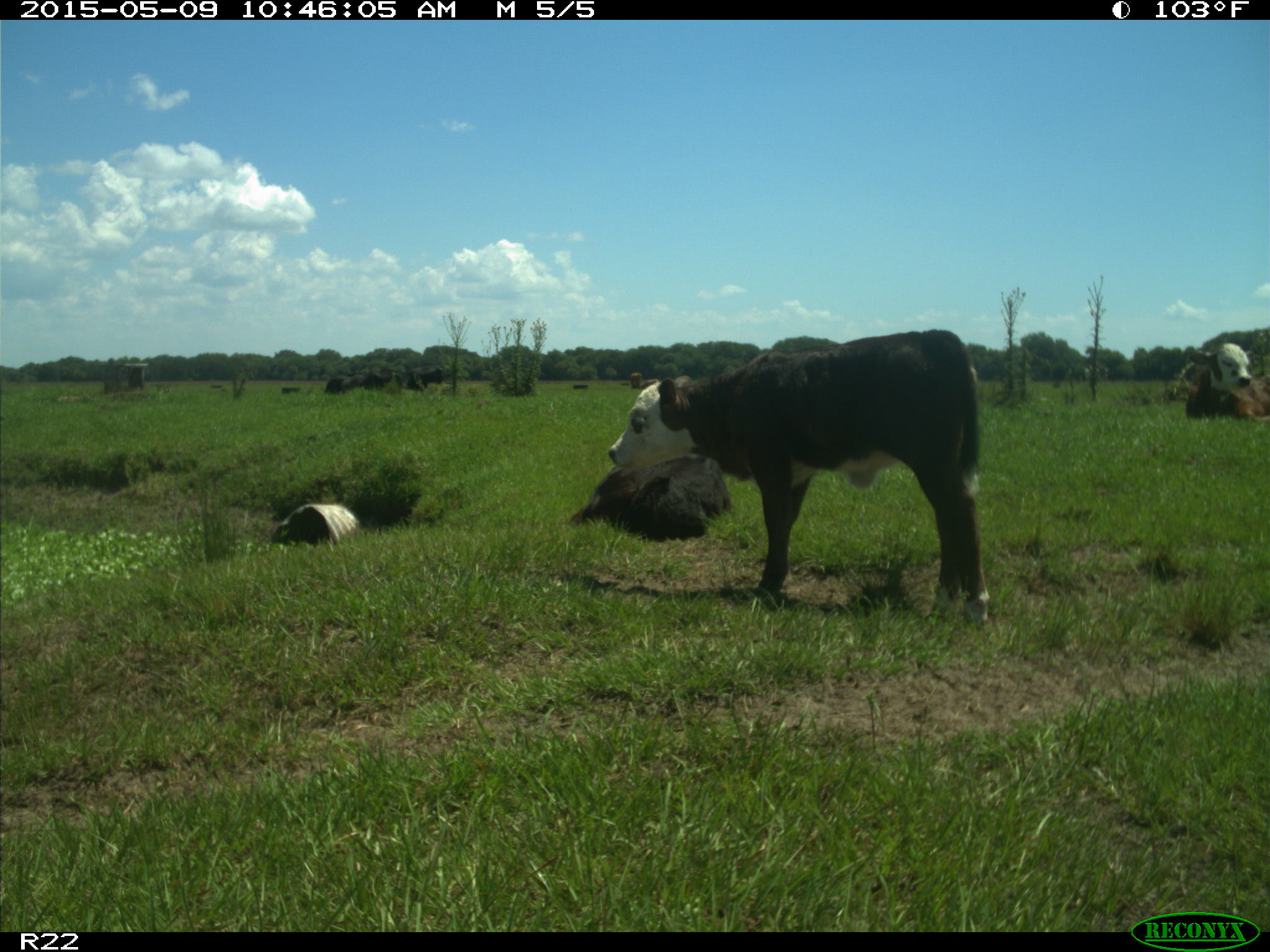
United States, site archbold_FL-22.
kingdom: Animalia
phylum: Chordata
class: Mammalia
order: Artiodactyla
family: Bovidae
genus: Bos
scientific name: Bos taurus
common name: domestic cow